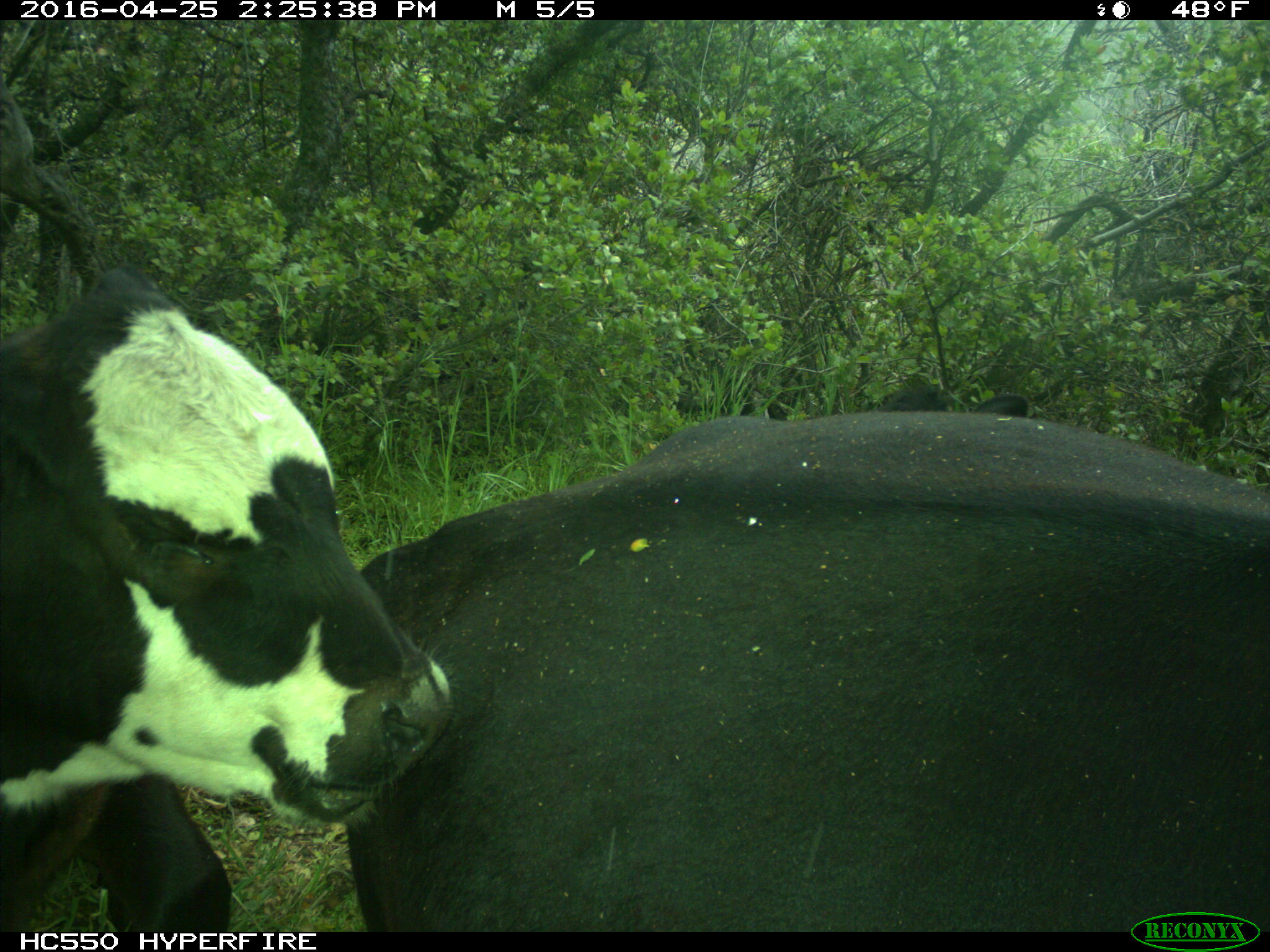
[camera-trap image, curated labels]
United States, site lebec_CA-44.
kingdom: Animalia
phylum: Chordata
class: Mammalia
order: Artiodactyla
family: Bovidae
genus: Bos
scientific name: Bos taurus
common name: domestic cow